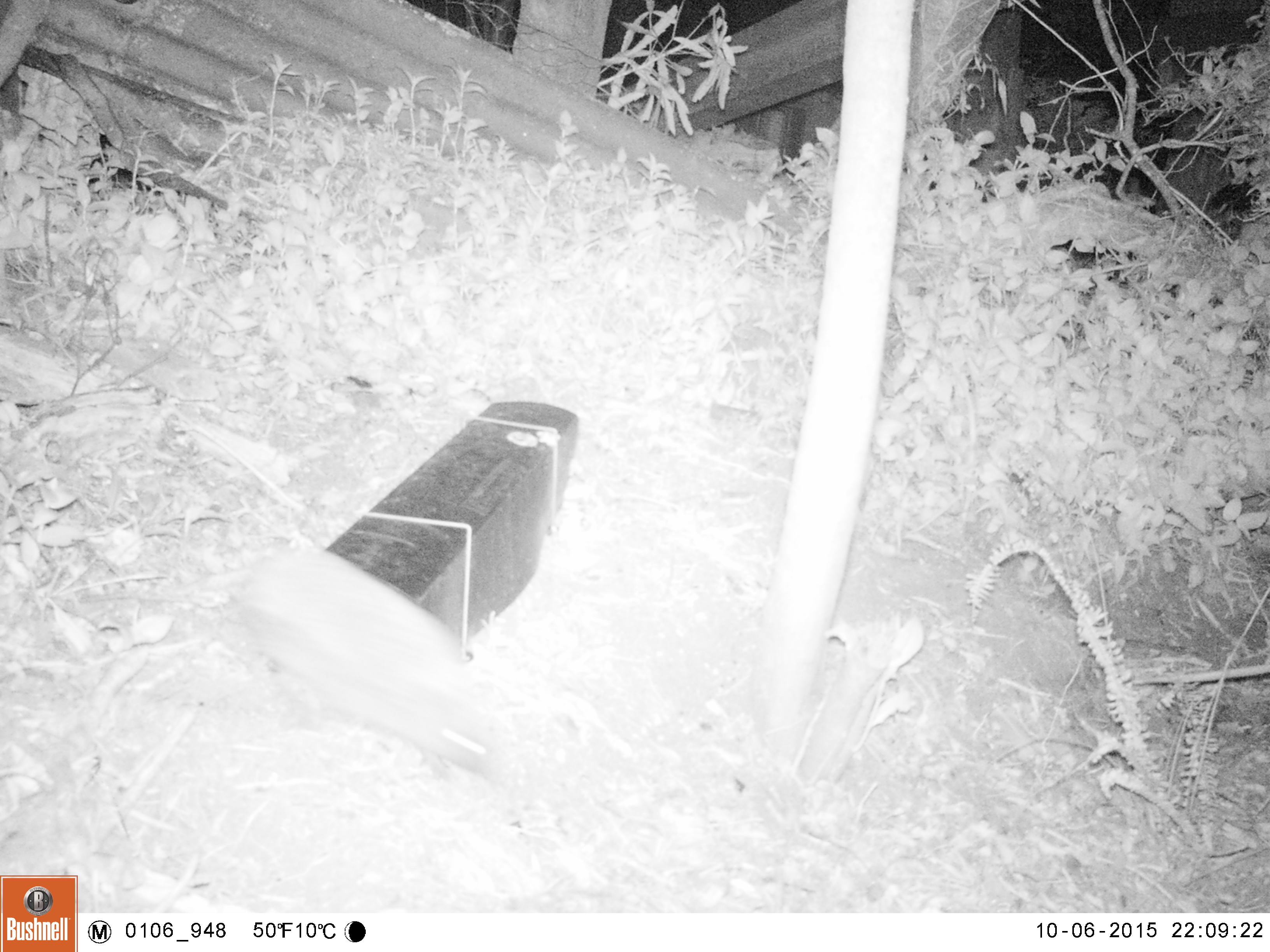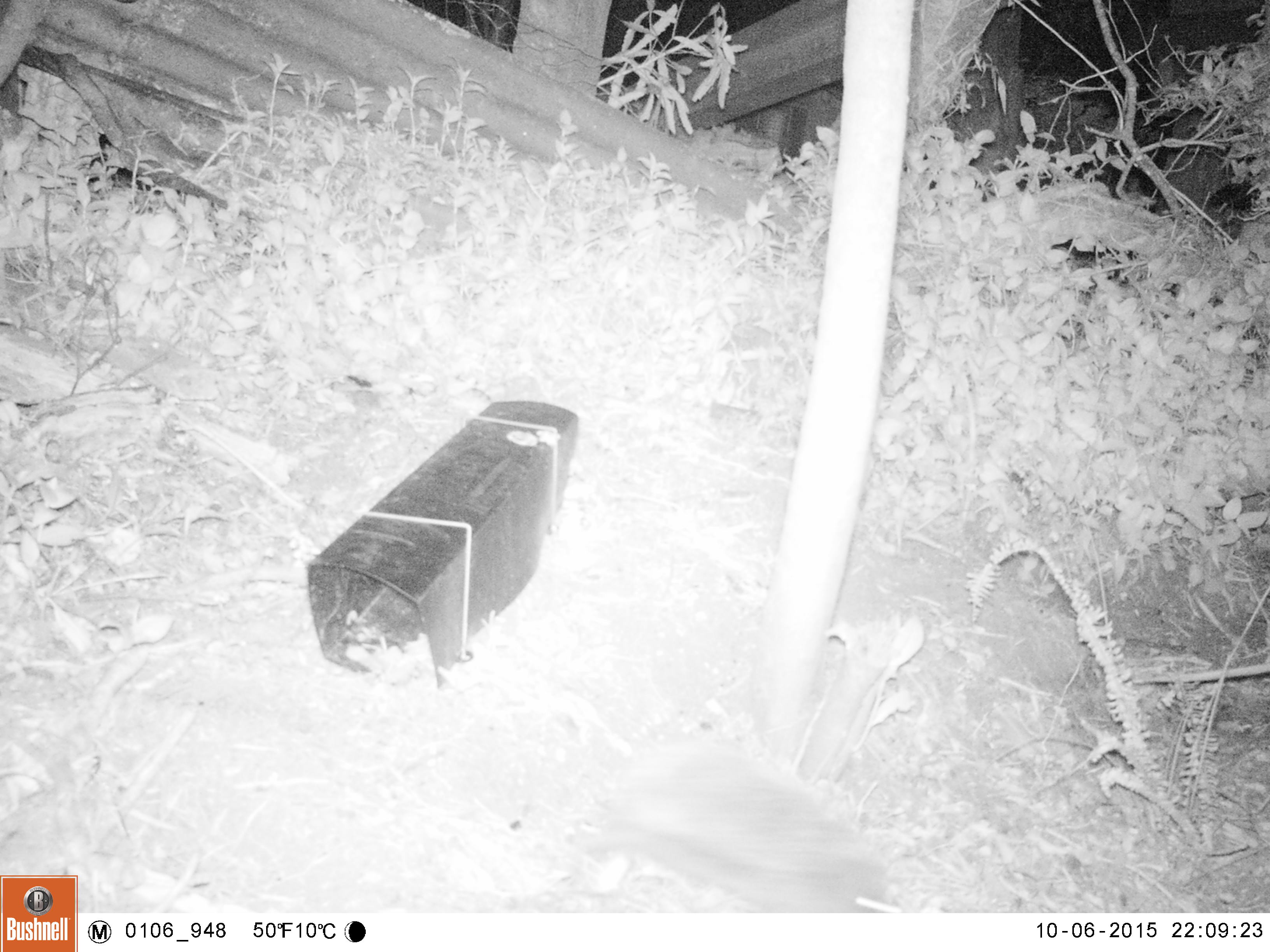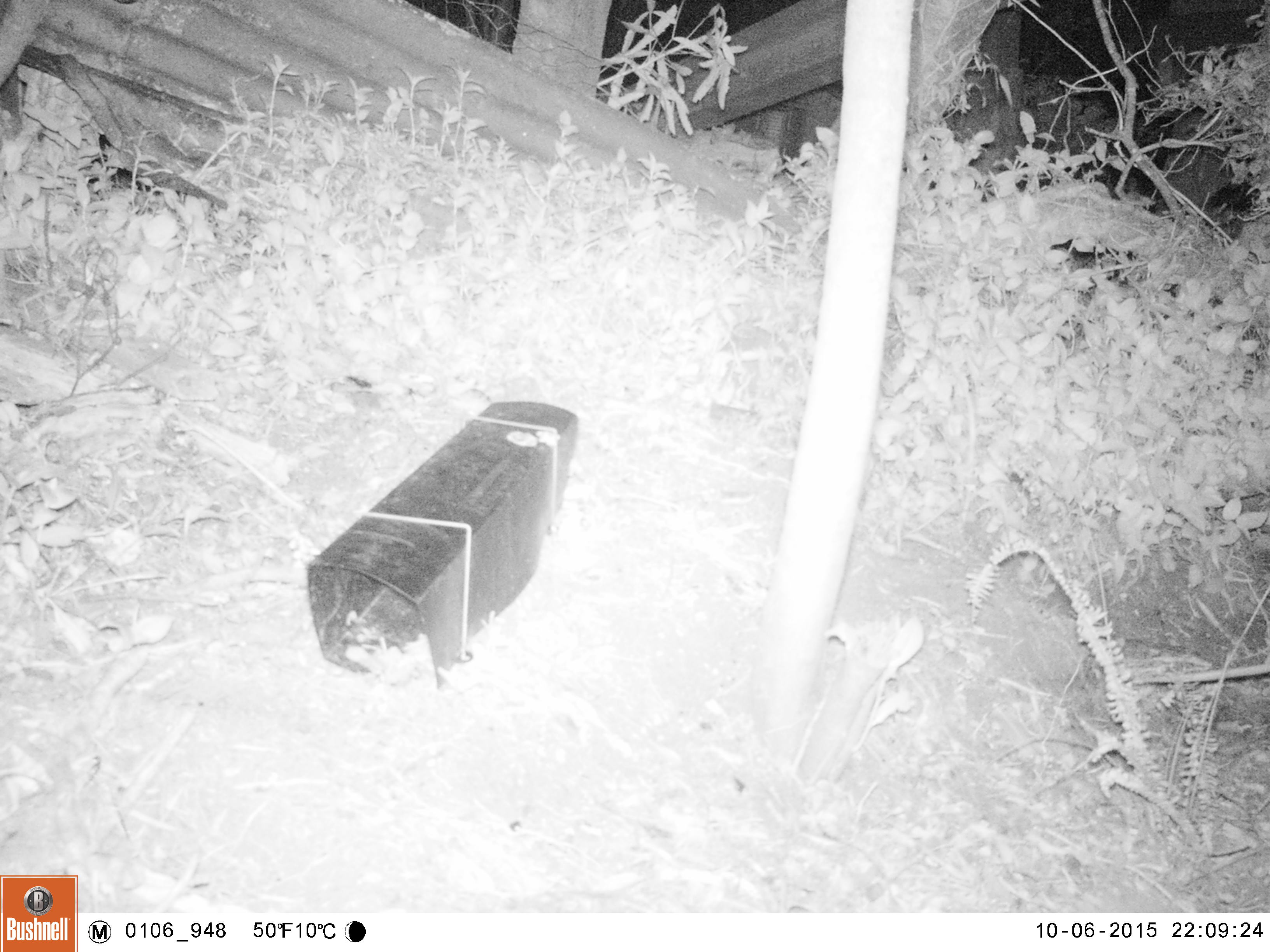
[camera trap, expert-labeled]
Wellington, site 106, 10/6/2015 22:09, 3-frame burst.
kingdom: Animalia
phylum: Chordata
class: Mammalia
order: Eulipotyphla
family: Erinaceidae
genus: Erinaceus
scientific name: Erinaceus europaeus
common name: hedgehog